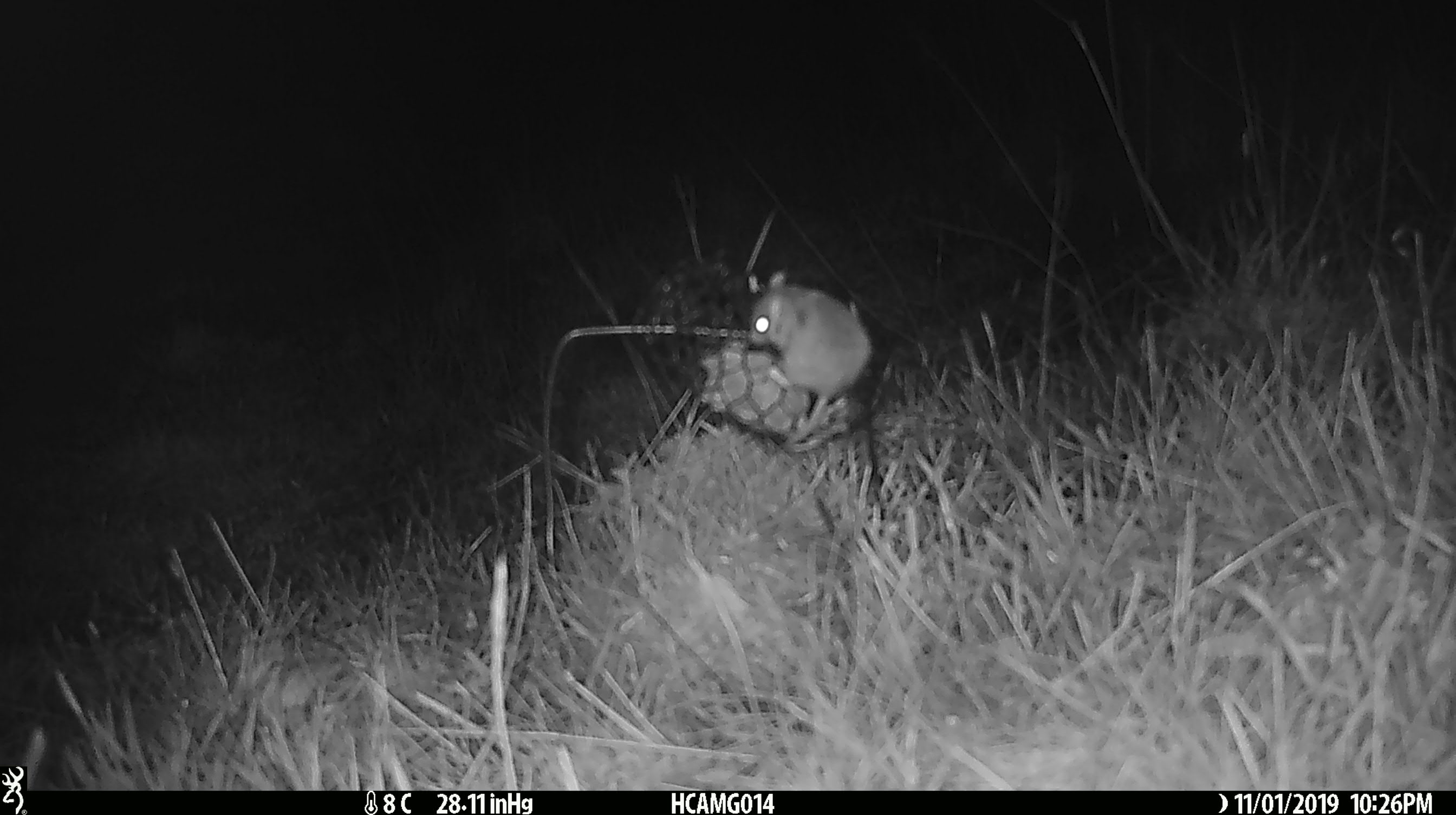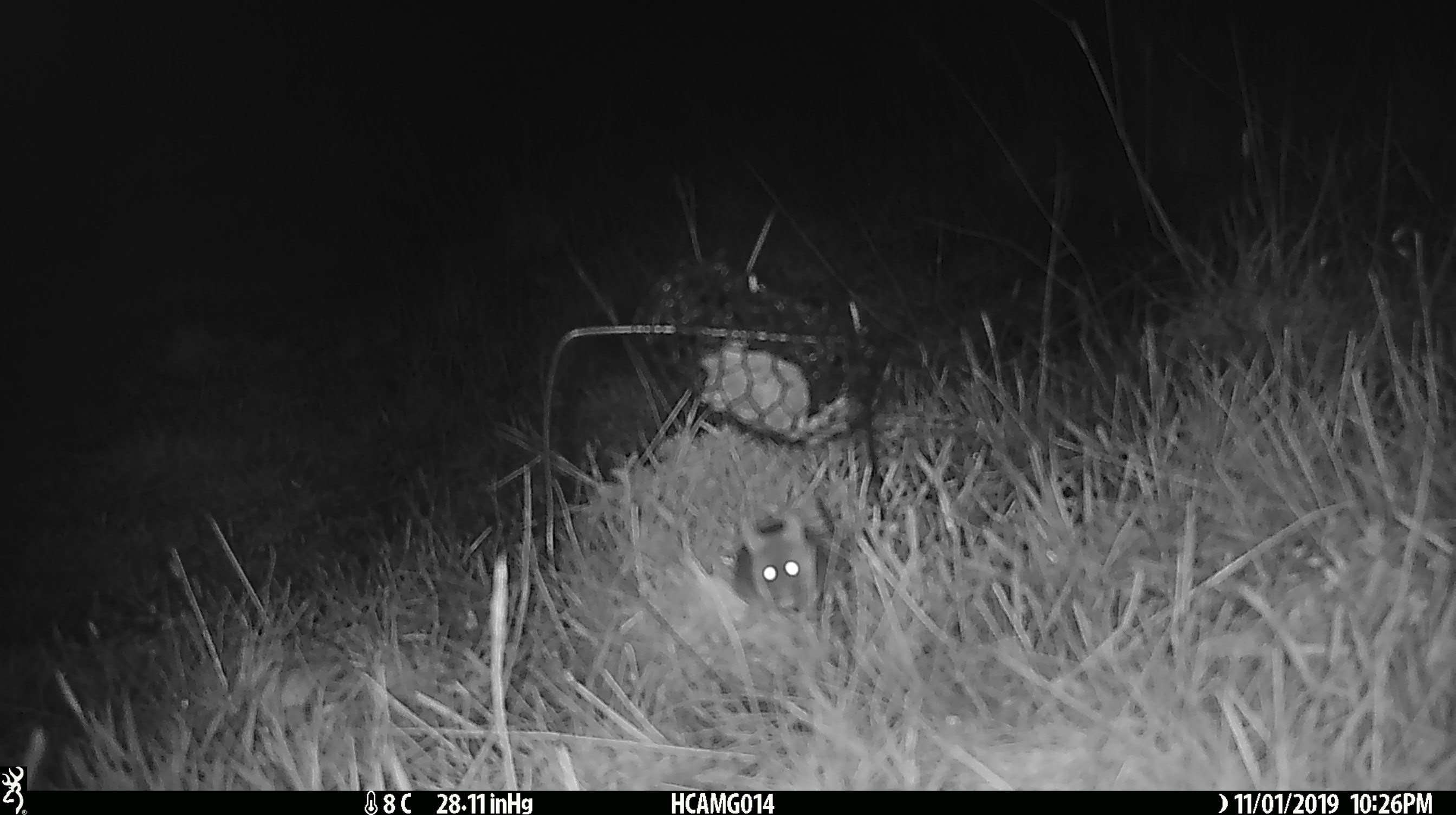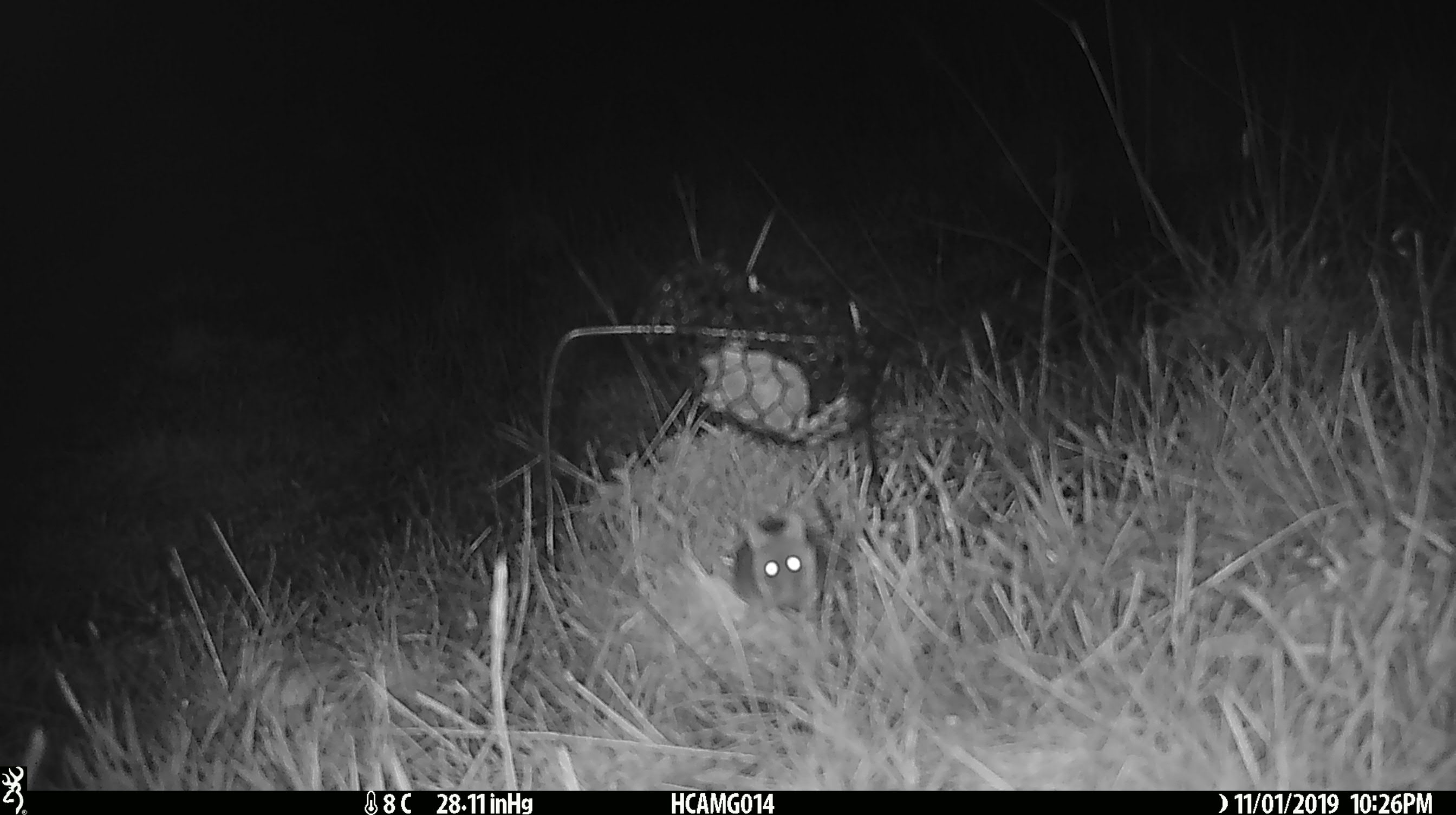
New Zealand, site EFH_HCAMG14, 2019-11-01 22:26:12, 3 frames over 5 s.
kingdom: Animalia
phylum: Chordata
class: Mammalia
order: Rodentia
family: Muridae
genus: Mus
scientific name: Mus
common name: mouse